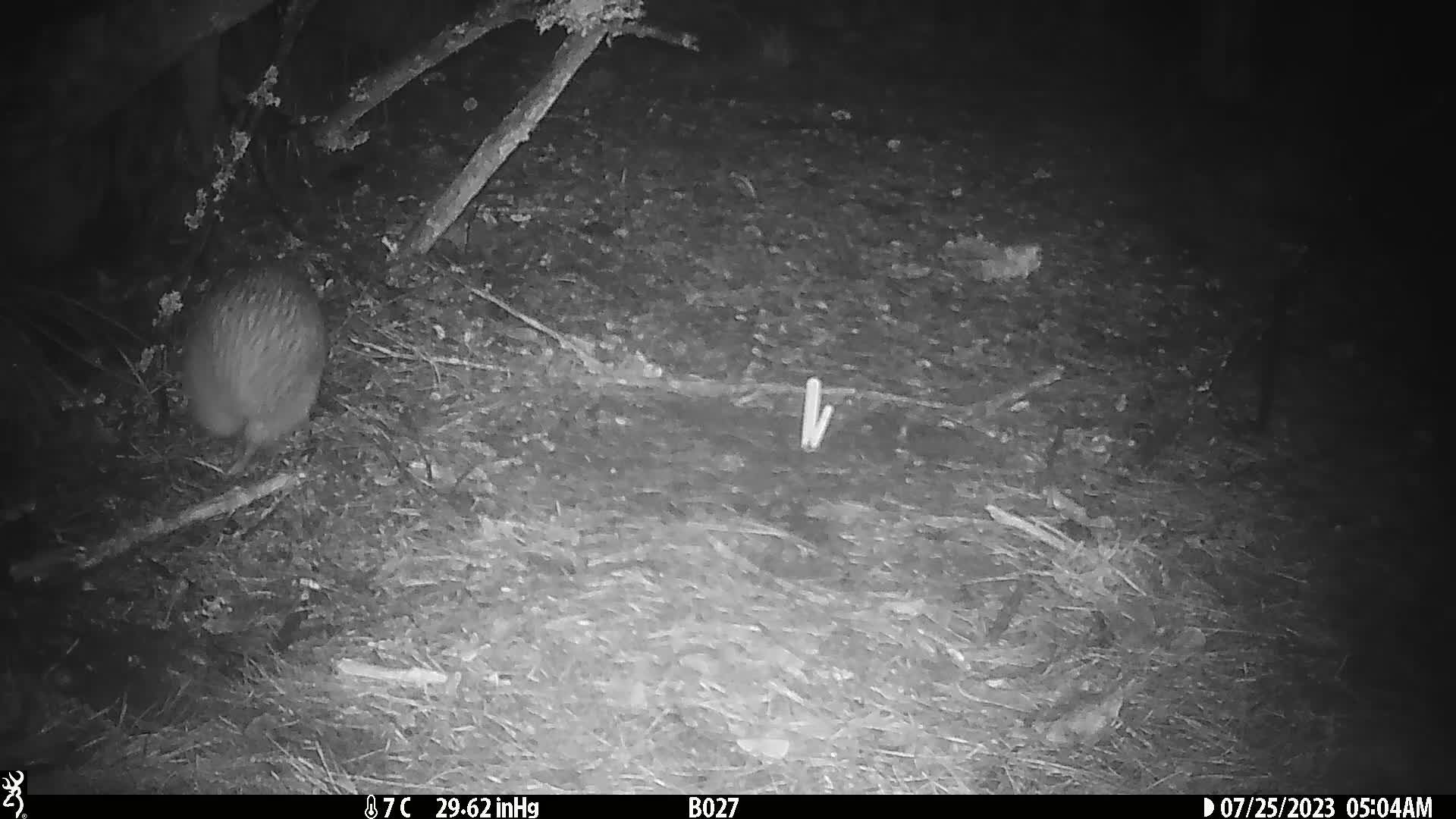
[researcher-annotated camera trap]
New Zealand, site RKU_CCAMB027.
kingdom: Animalia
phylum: Chordata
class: Aves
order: Apterygiformes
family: Apterygidae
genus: Apteryx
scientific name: Apteryx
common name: kiwi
Kiwi (Apteryx).